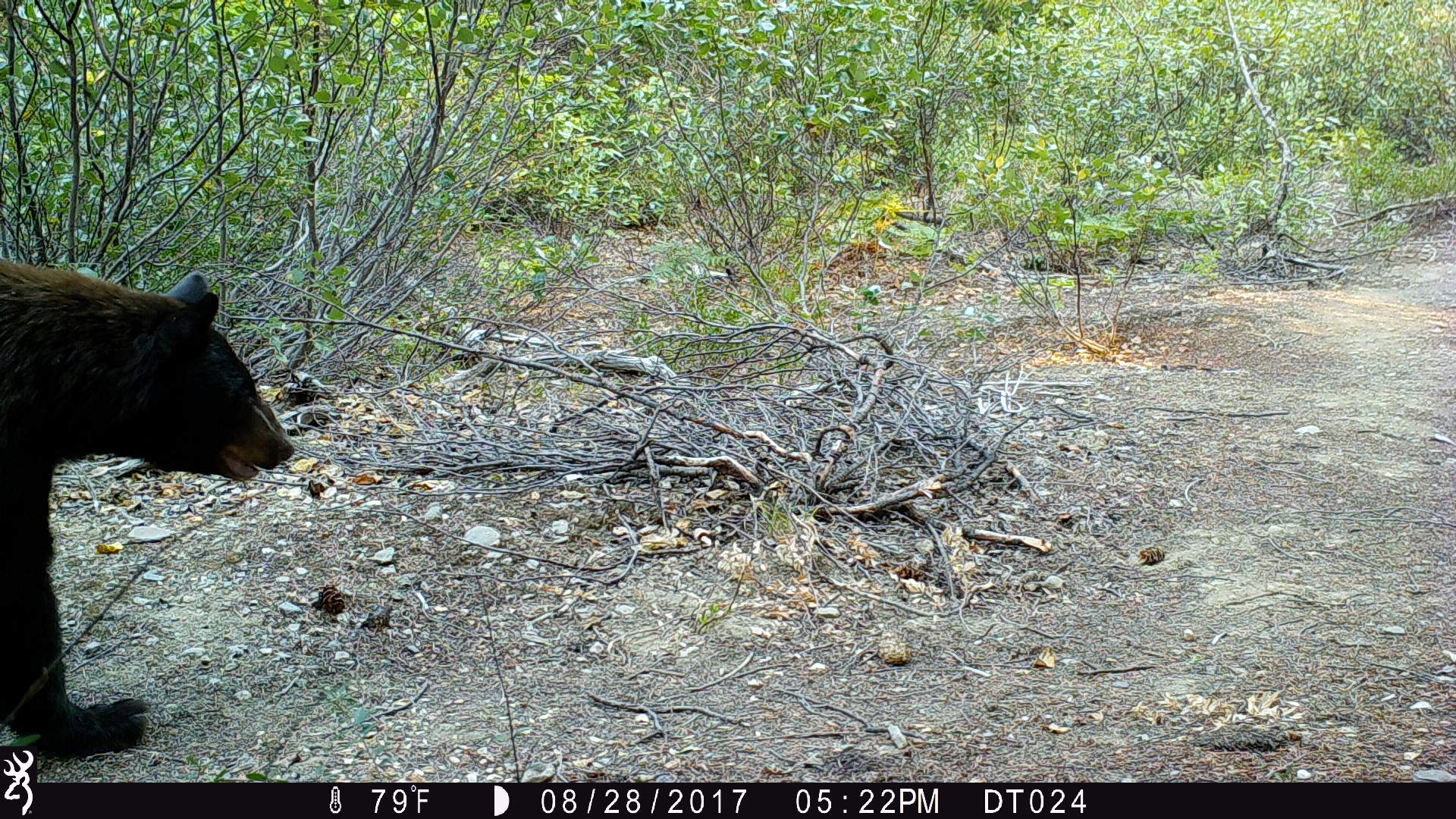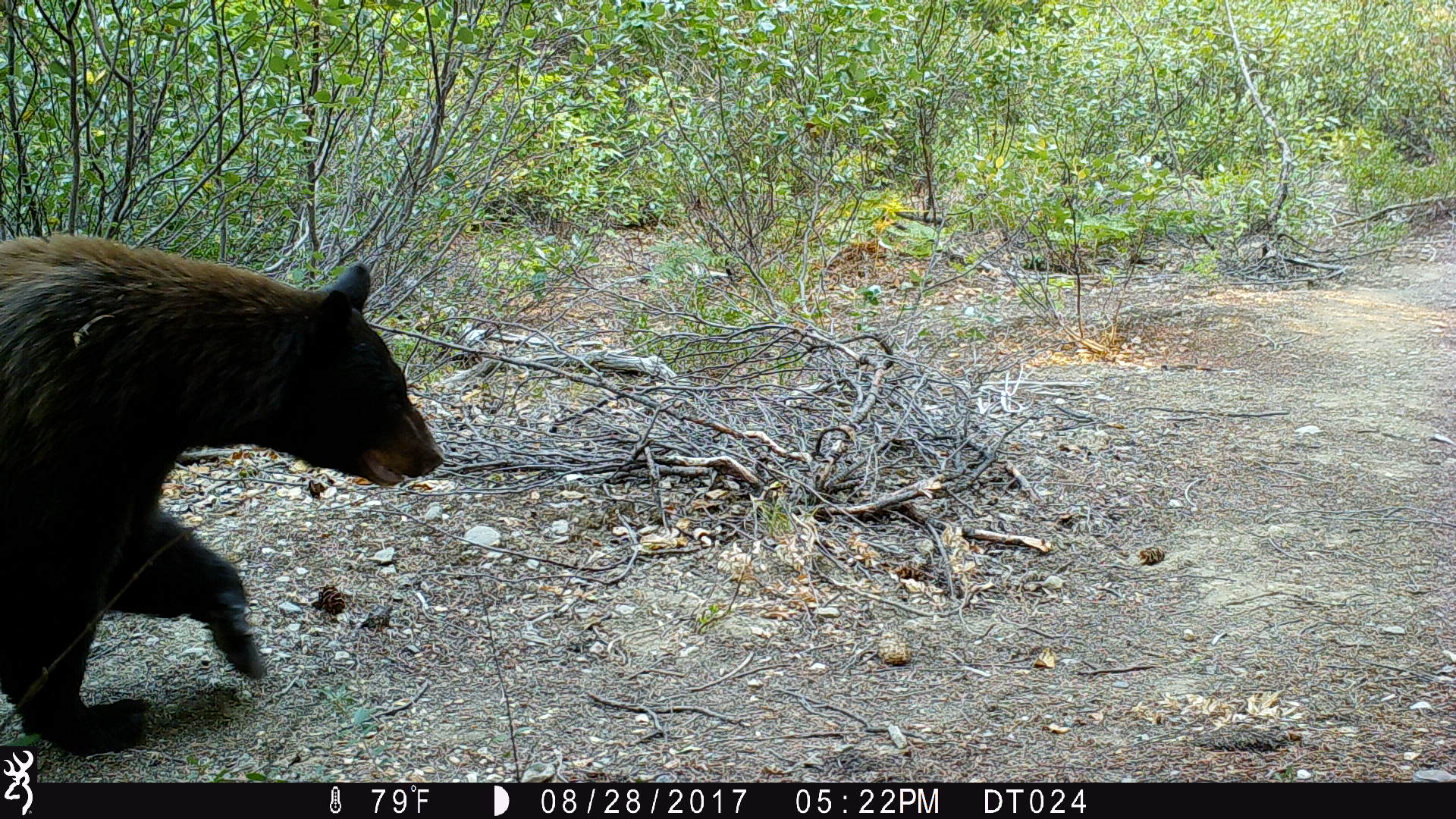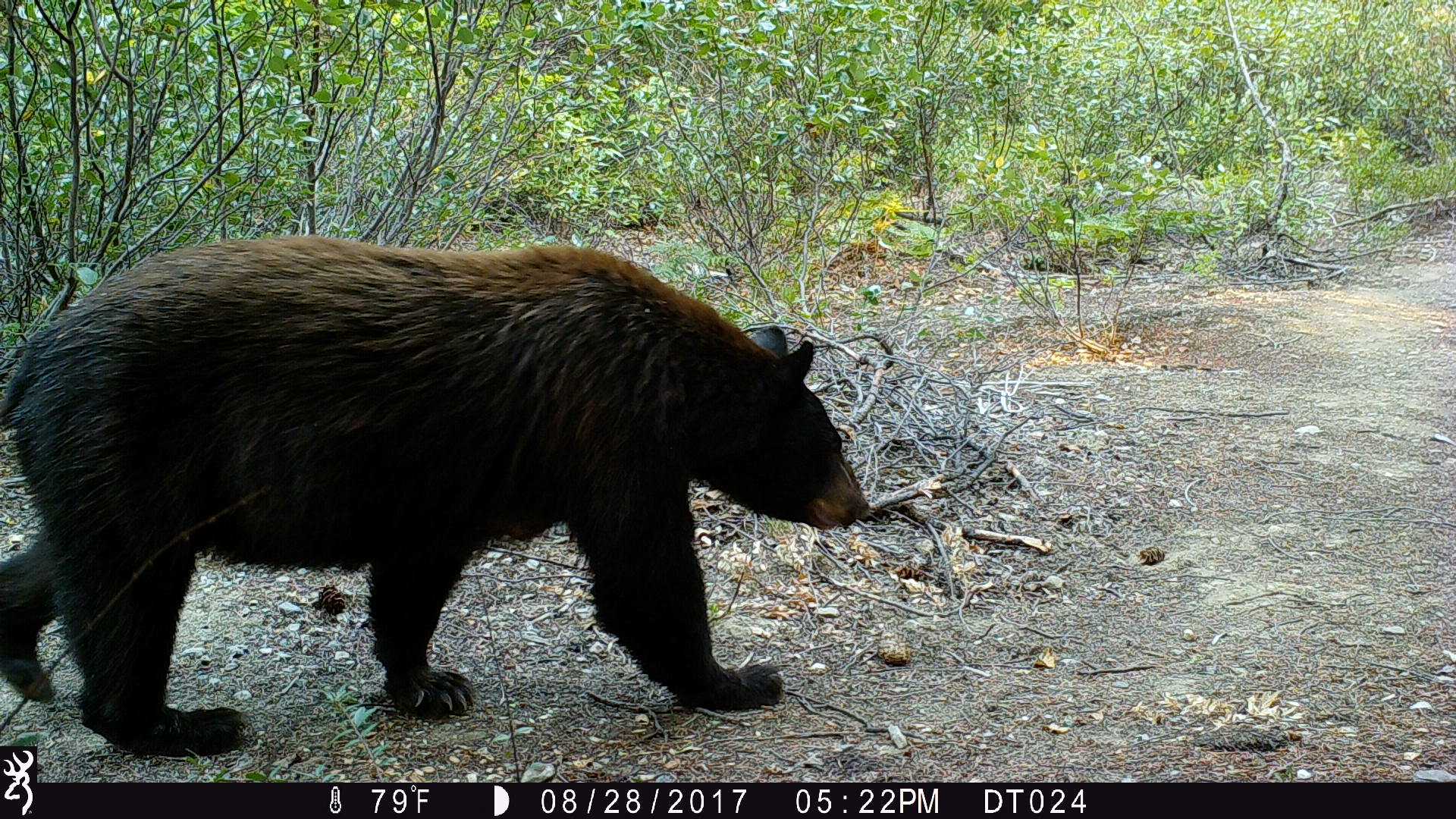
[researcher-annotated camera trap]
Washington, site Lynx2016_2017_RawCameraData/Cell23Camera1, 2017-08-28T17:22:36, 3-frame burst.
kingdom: Animalia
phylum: Chordata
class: Mammalia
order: Carnivora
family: Ursidae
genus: Ursus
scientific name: Ursus americanus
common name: american black bear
Ursus americanus (american black bear). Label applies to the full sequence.